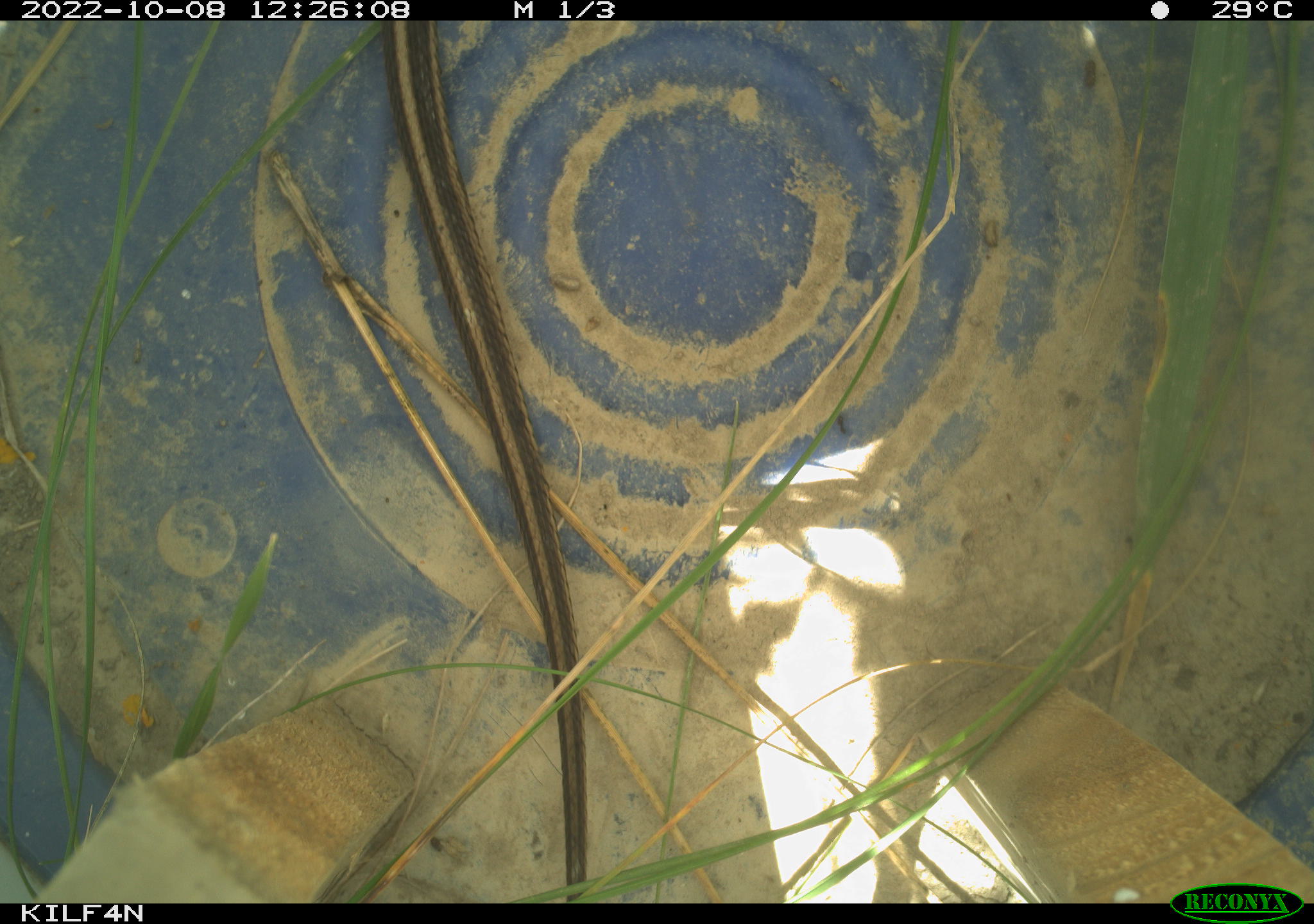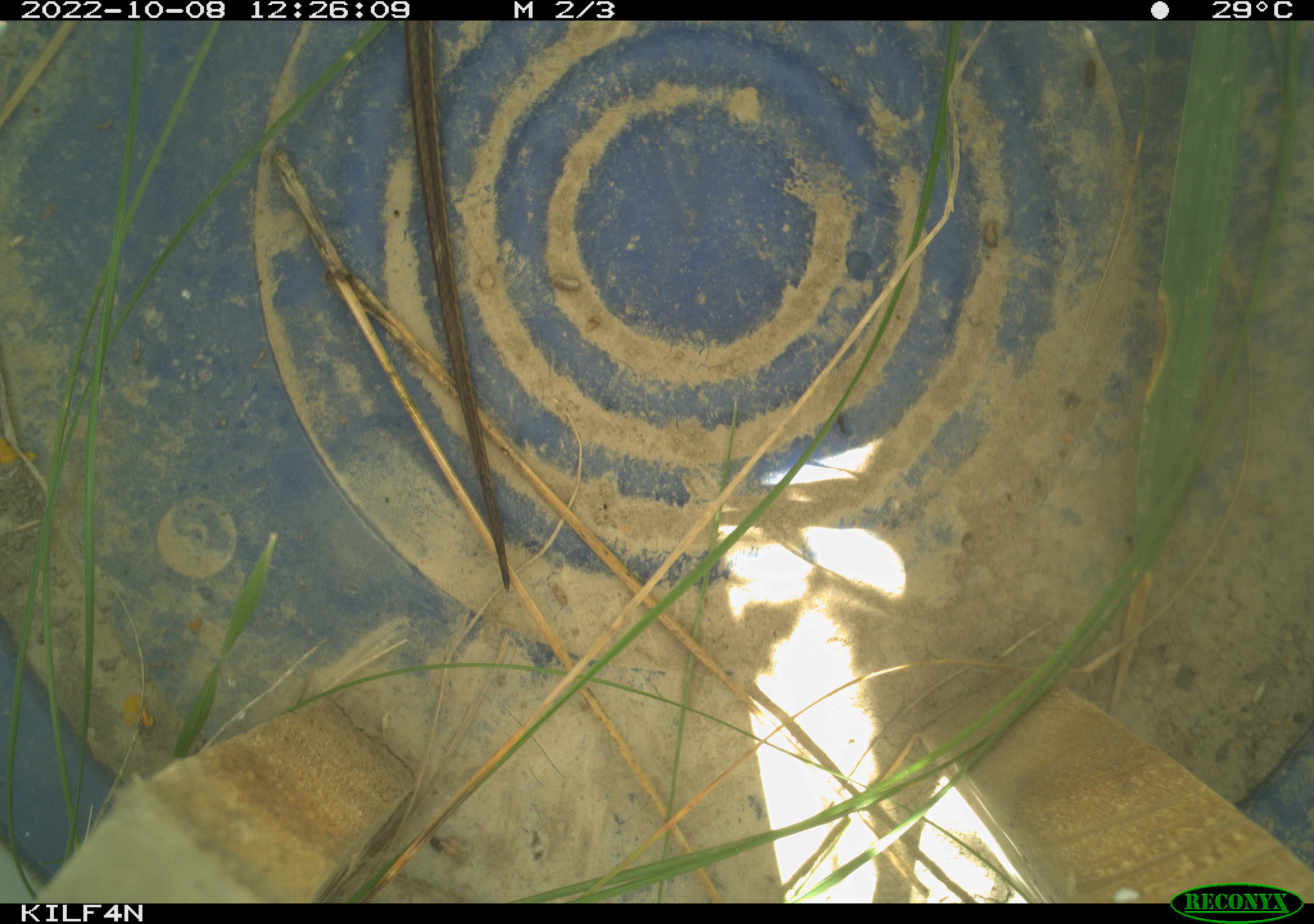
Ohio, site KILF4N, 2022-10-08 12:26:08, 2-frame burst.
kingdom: Animalia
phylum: Chordata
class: Reptilia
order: Squamata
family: Colubridae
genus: Thamnophis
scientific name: Thamnophis sirtalis sirtalis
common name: eastern gartersnake